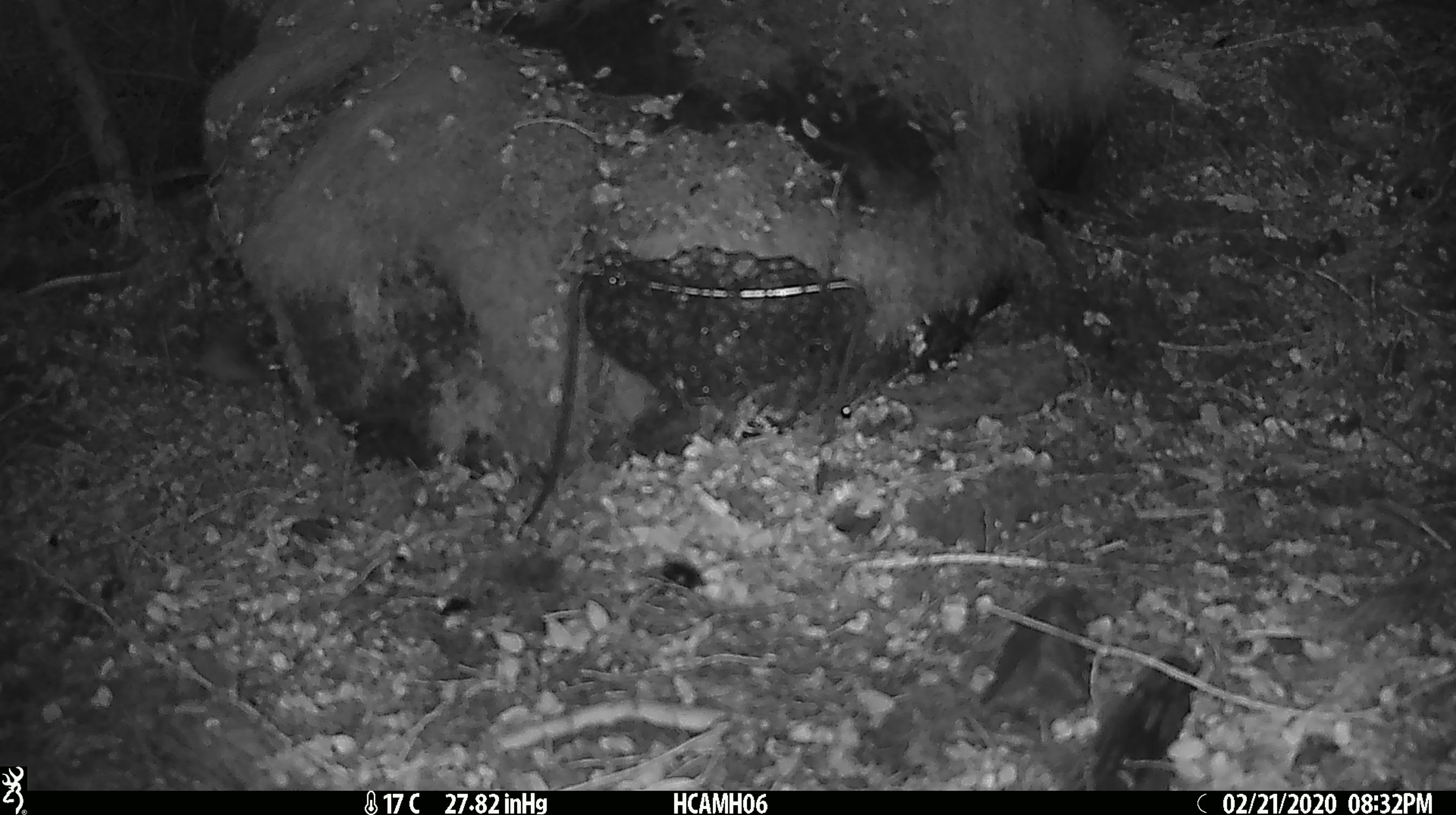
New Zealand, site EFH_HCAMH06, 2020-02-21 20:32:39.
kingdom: Animalia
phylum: Chordata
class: Mammalia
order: Rodentia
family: Muridae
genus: Mus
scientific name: Mus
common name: mouse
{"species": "mouse (Mus)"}